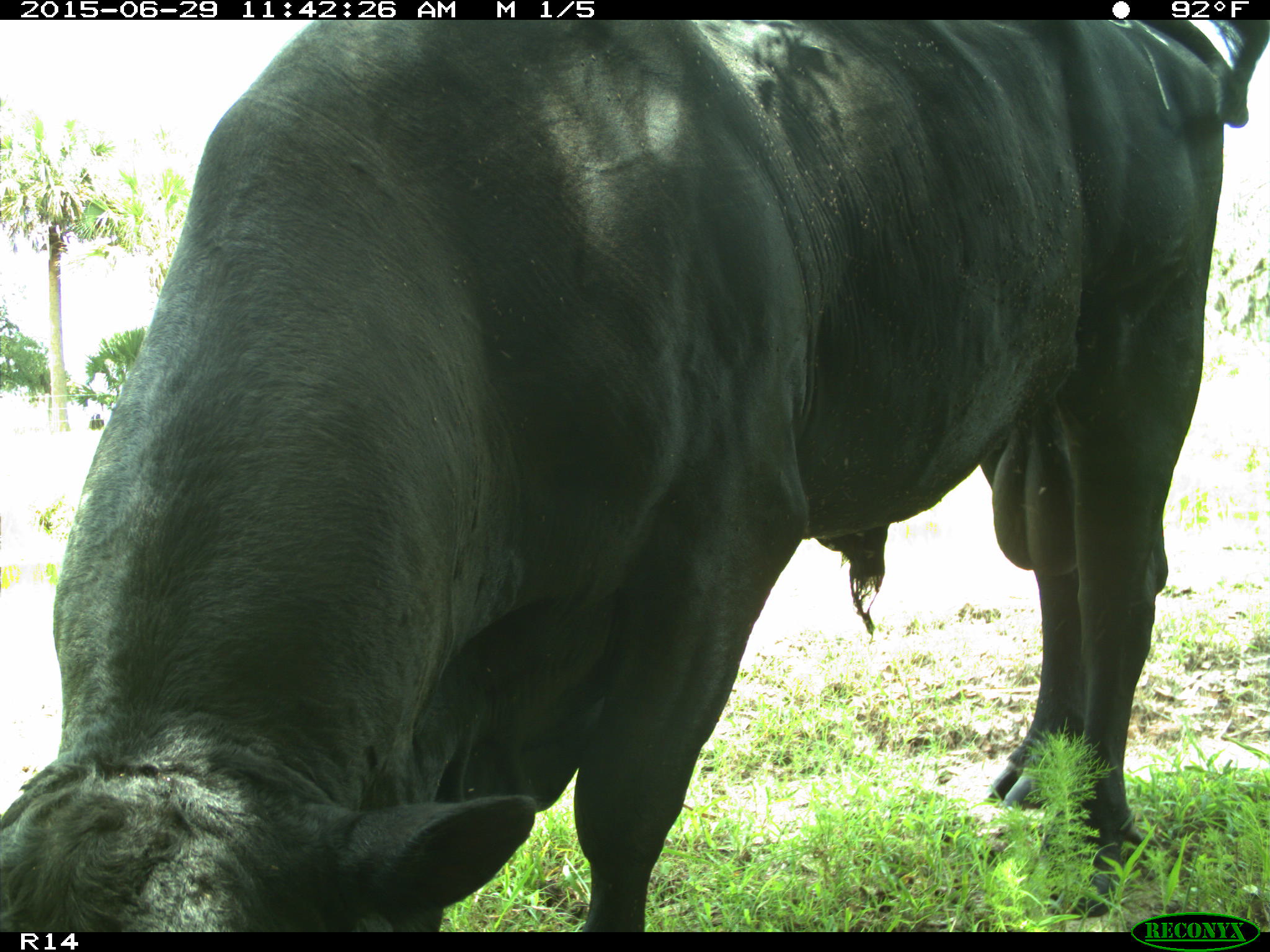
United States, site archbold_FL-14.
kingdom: Animalia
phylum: Chordata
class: Mammalia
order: Artiodactyla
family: Bovidae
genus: Bos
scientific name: Bos taurus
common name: domestic cow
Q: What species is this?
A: Bos taurus (domestic cow).